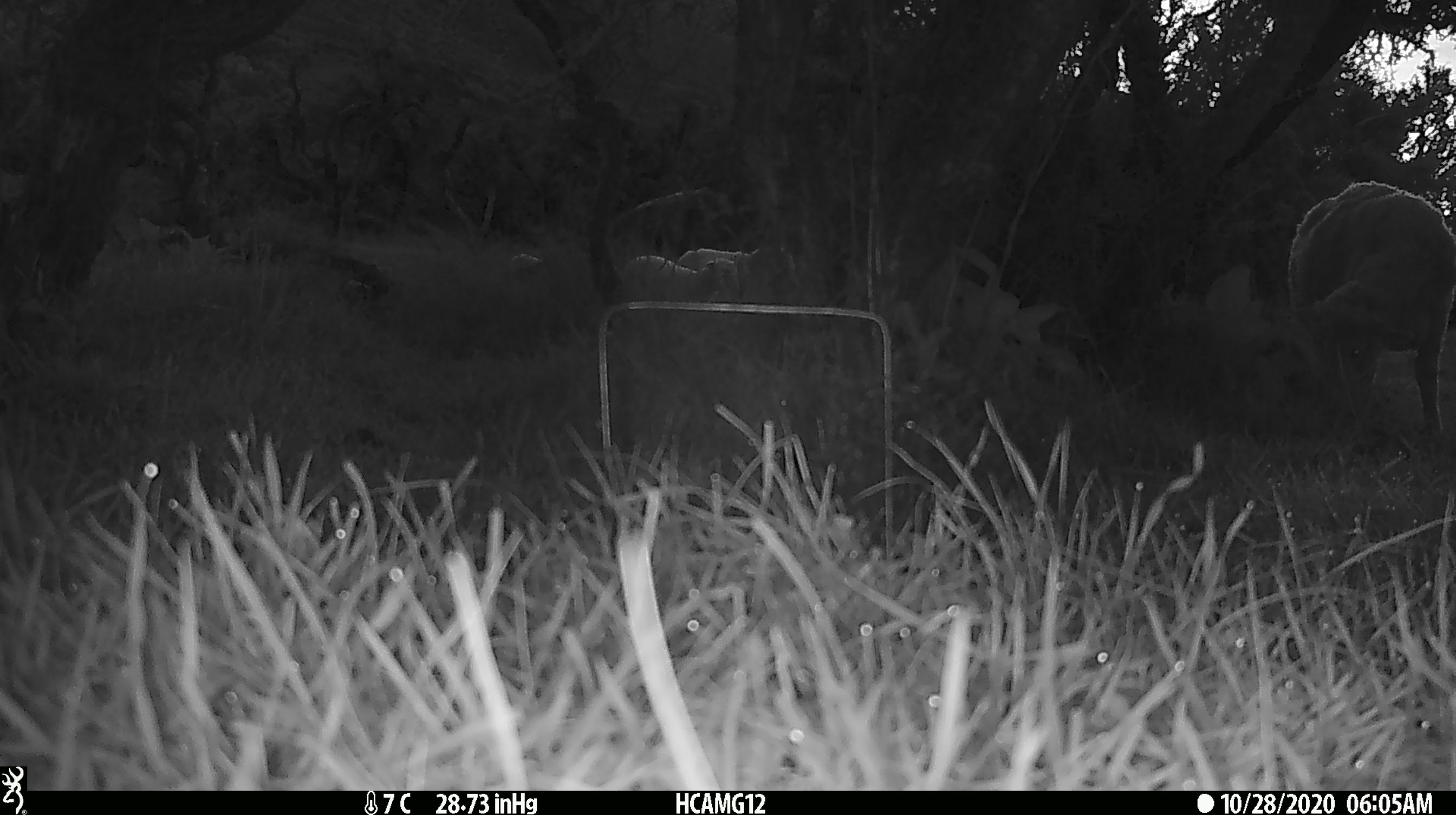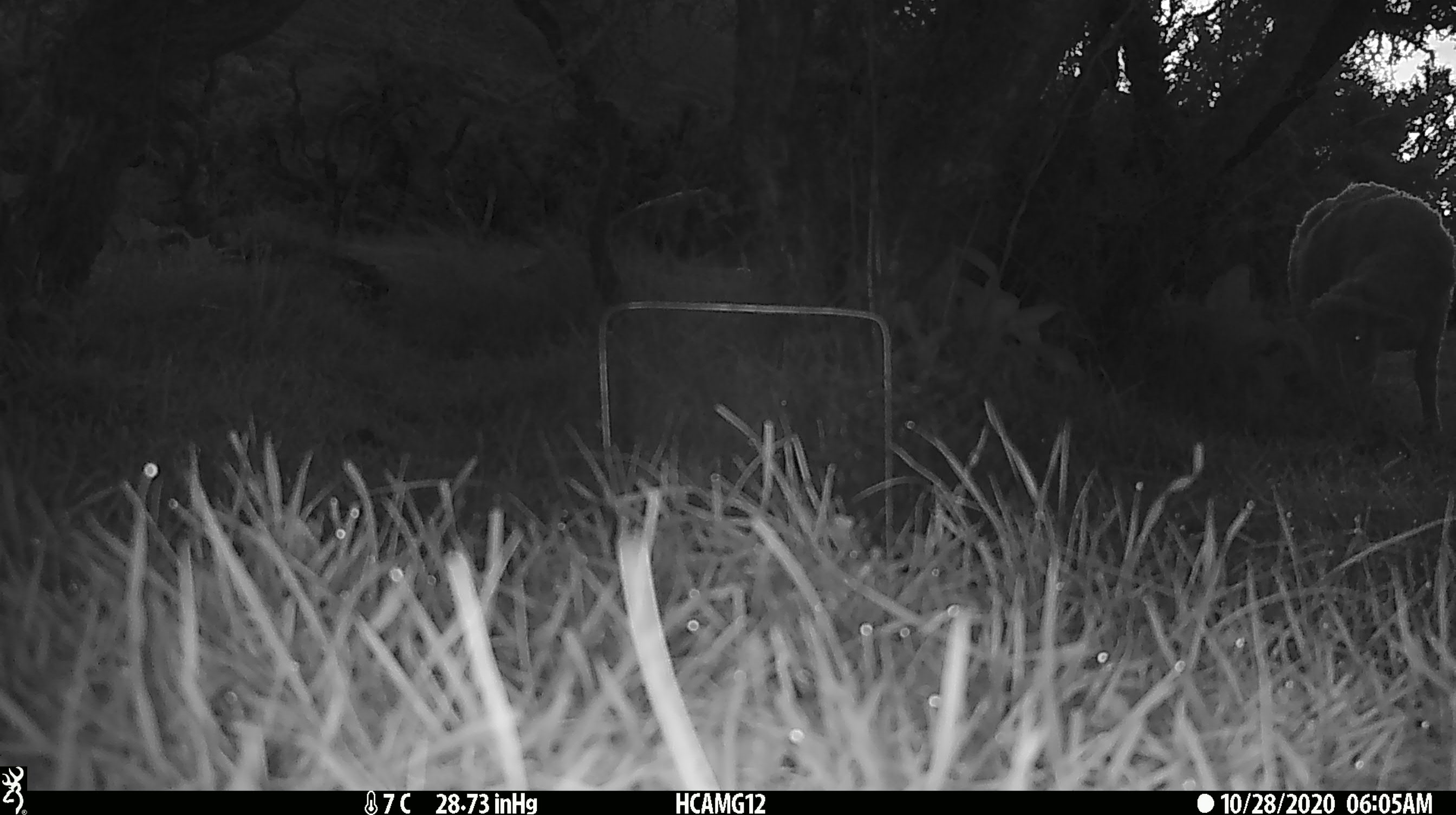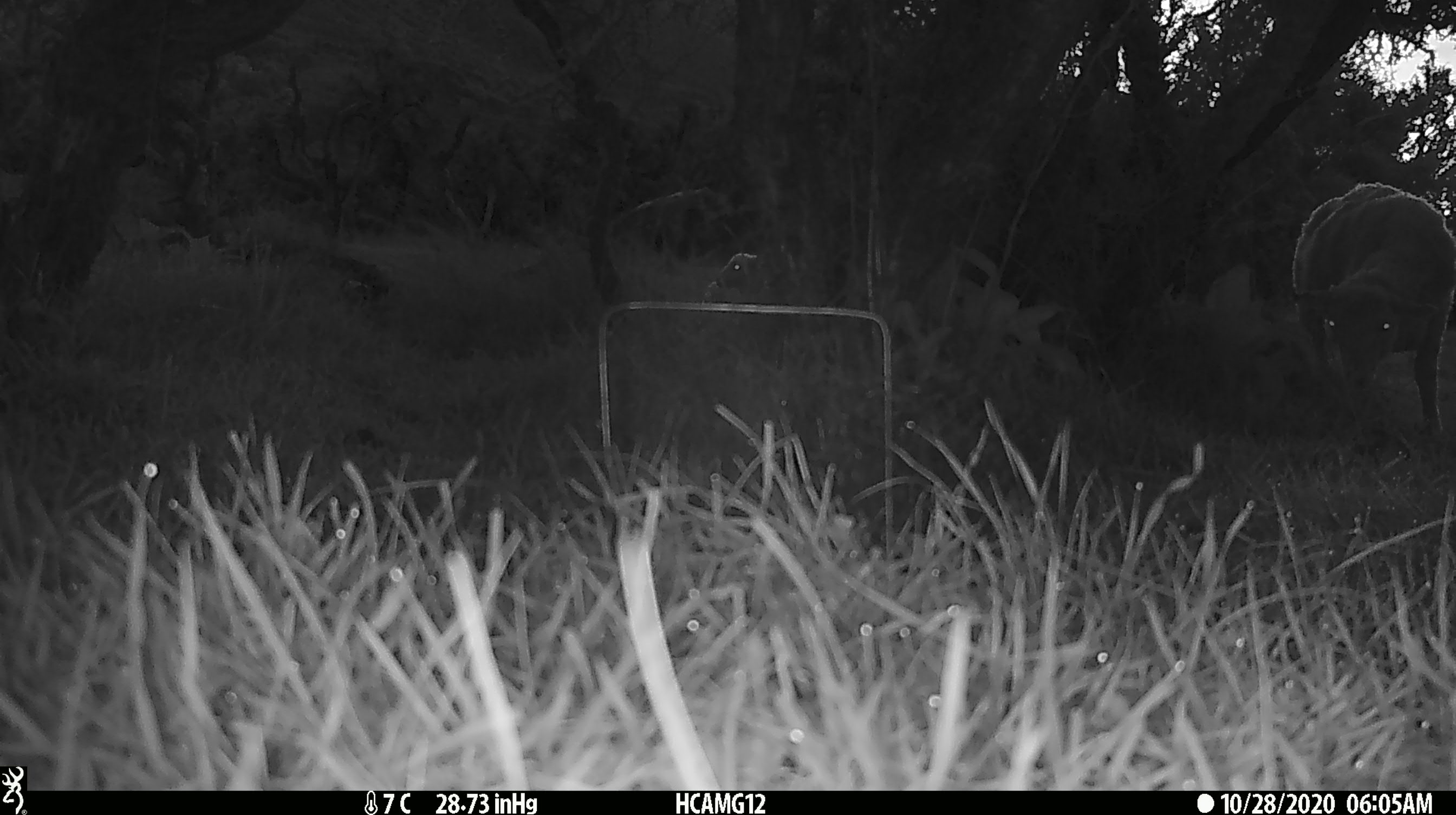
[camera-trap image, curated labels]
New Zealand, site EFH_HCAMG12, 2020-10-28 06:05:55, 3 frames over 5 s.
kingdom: Animalia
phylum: Chordata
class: Mammalia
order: Artiodactyla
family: Bovidae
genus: Ovis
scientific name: Ovis aries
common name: domestic sheep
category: sheep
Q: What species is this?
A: Sheep (domestic sheep) (Ovis aries).